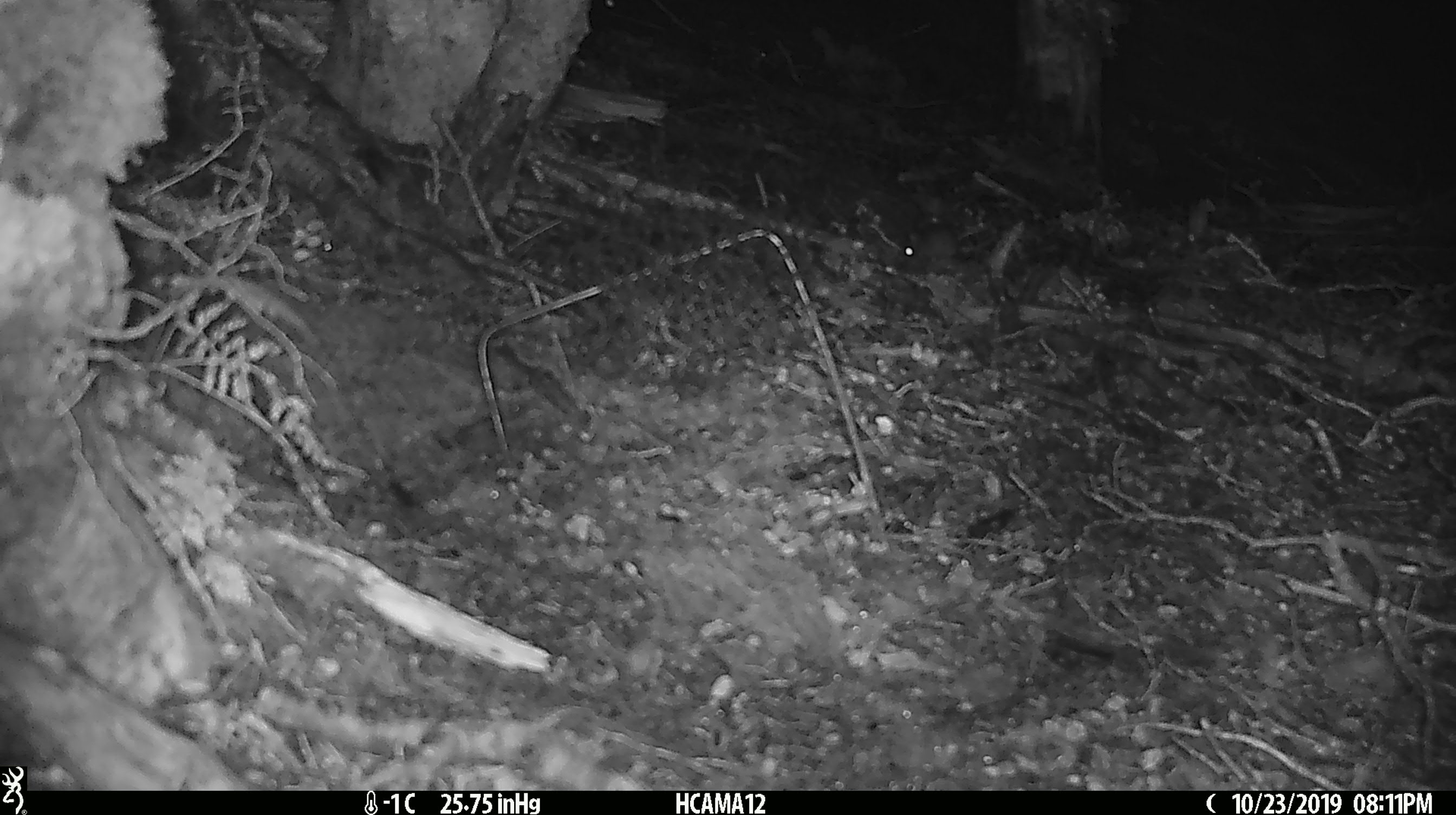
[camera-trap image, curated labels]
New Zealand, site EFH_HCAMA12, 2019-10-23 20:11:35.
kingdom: Animalia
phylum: Chordata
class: Mammalia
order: Rodentia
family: Muridae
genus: Mus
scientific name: Mus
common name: mouse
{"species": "mouse (Mus)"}